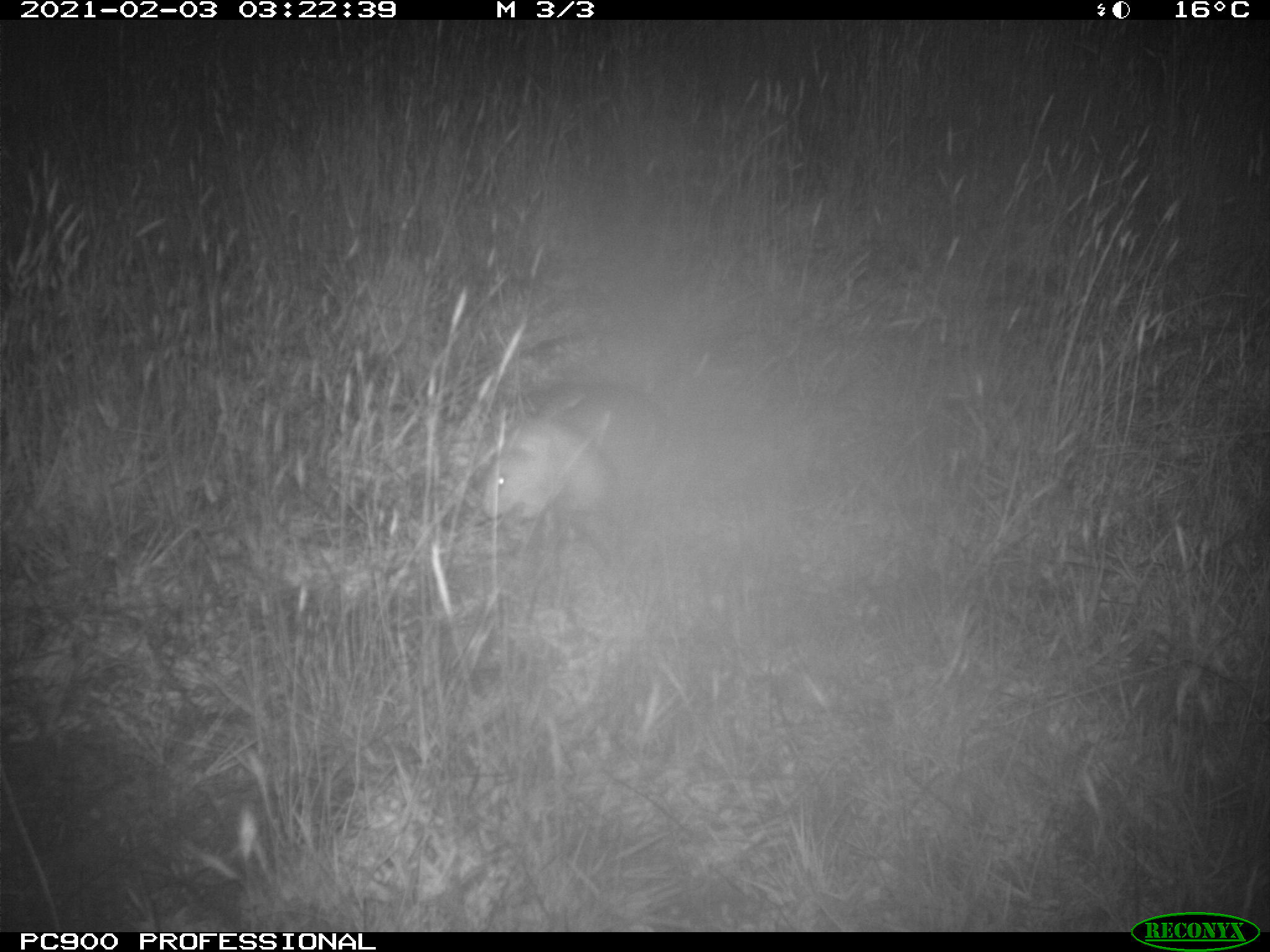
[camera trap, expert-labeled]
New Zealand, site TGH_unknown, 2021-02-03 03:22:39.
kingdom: Animalia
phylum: Chordata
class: Mammalia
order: Carnivora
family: Mustelidae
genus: Mustela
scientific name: Mustela furo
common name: ferret